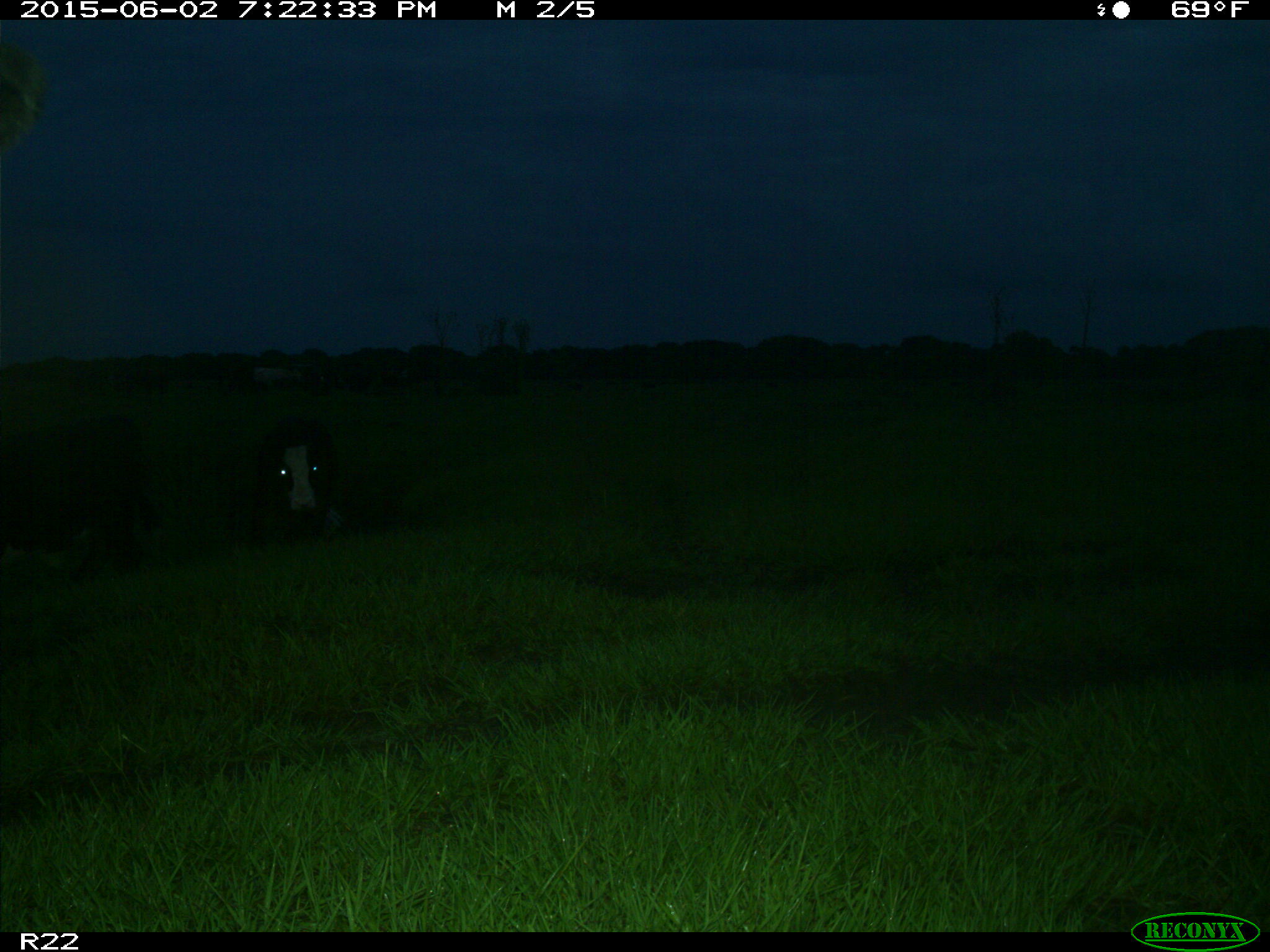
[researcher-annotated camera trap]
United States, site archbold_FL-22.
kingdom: Animalia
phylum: Chordata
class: Mammalia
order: Artiodactyla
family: Bovidae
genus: Bos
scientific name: Bos taurus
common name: domestic cow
Bos taurus (domestic cow).